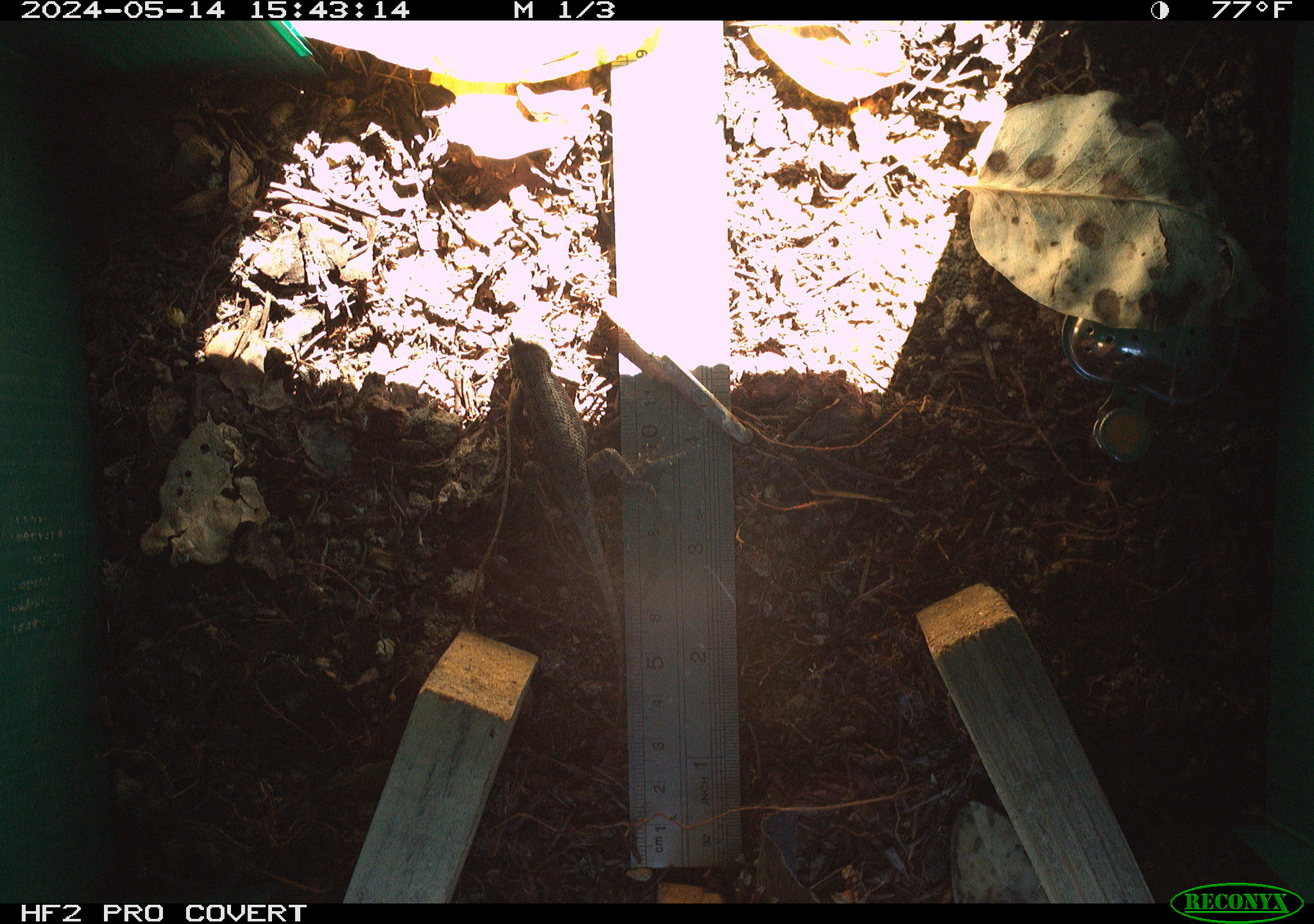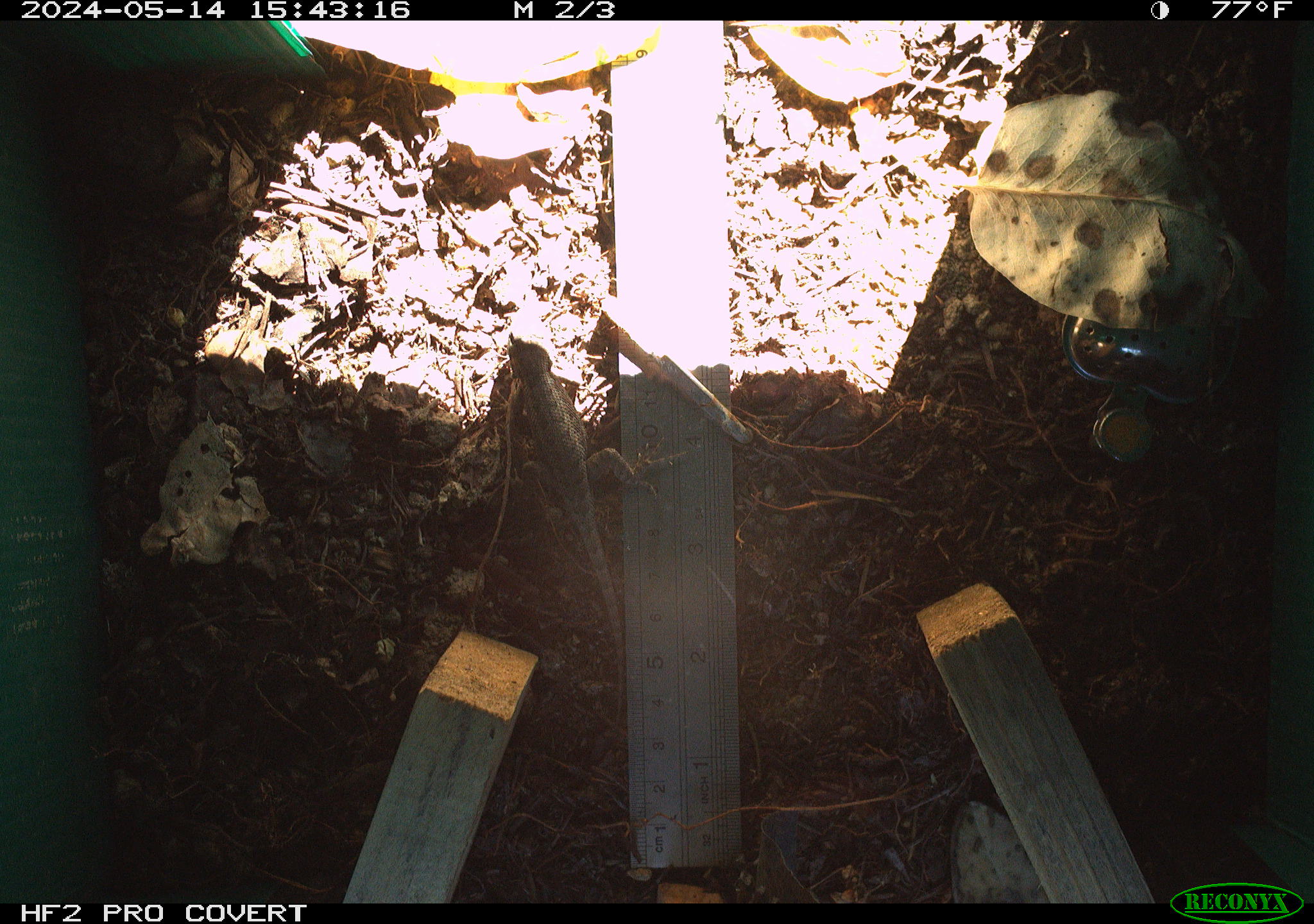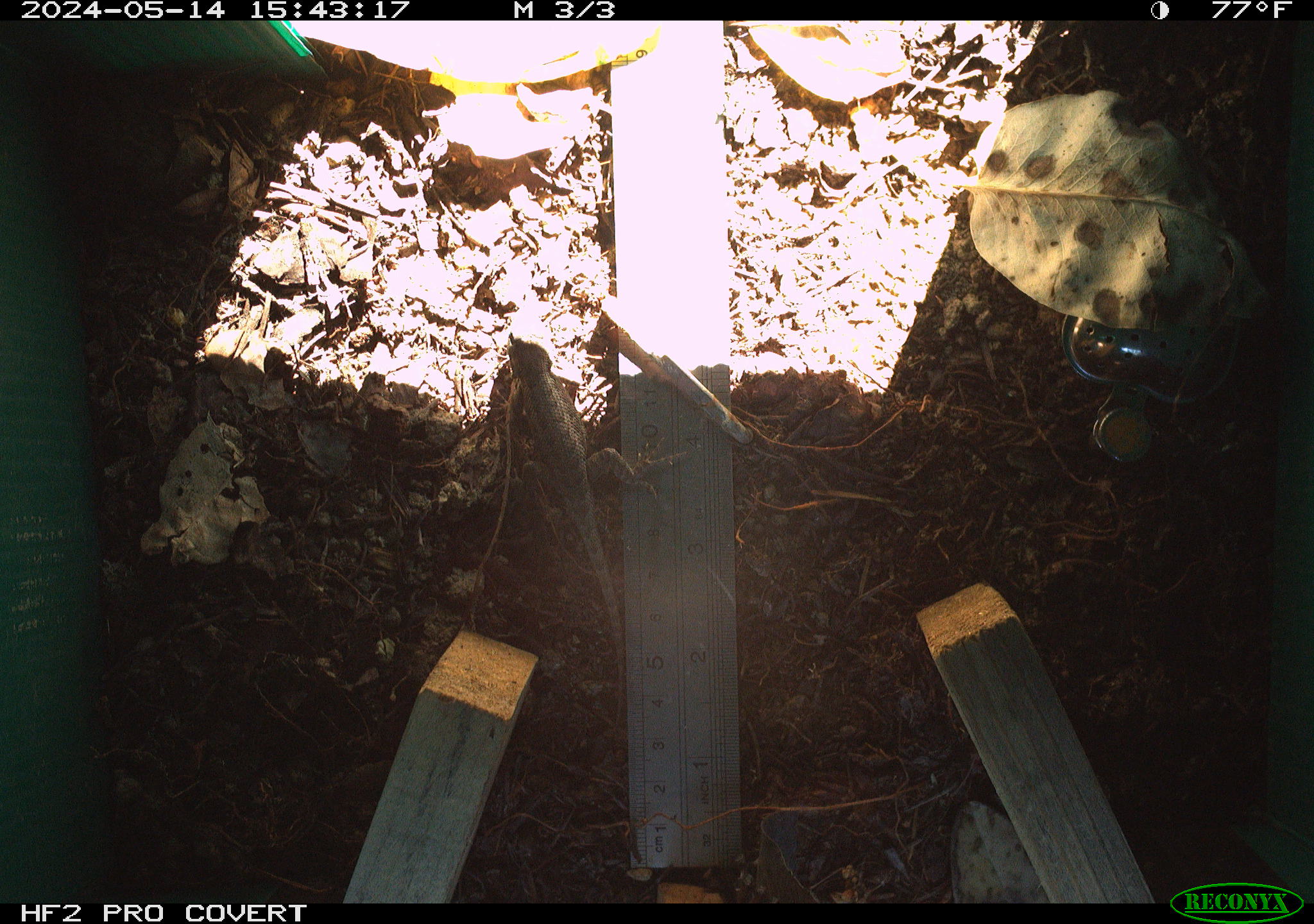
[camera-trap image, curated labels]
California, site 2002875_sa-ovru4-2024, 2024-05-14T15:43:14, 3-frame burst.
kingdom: Animalia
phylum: Chordata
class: Reptilia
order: Squamata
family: Phrynosomatidae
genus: Sceloporus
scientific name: Sceloporus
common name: spiny lizards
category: sceloporus species